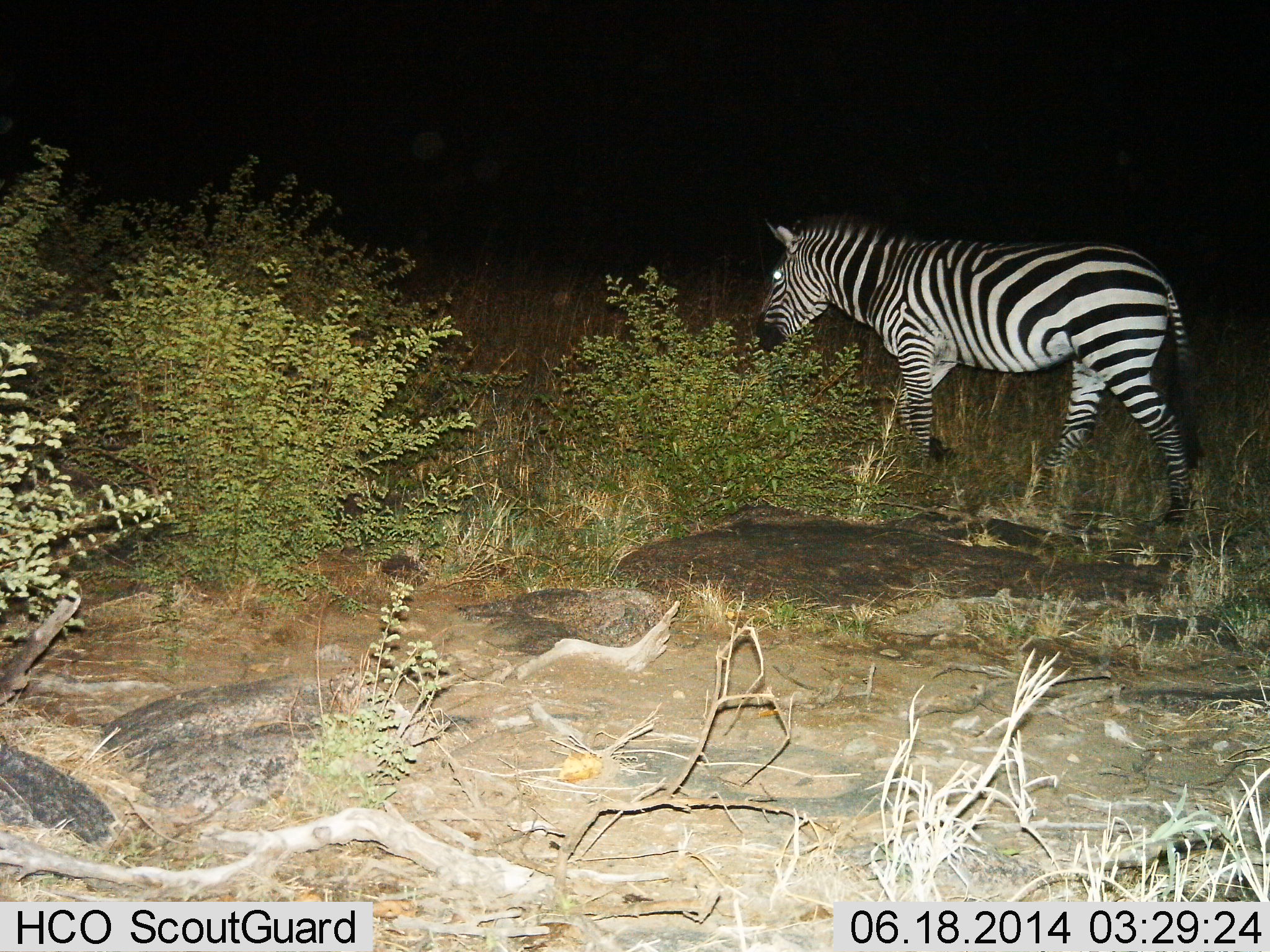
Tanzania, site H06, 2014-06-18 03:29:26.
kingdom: Animalia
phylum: Chordata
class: Mammalia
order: Perissodactyla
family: Equidae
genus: Equus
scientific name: Equus quagga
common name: plains zebra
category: zebra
Zebra (plains zebra) (Equus quagga), count 1. Behavior (volunteer vote fractions): standing 20%, resting 0%, moving 90%, interacting 0%. Young present (vote fraction): 0%. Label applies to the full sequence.